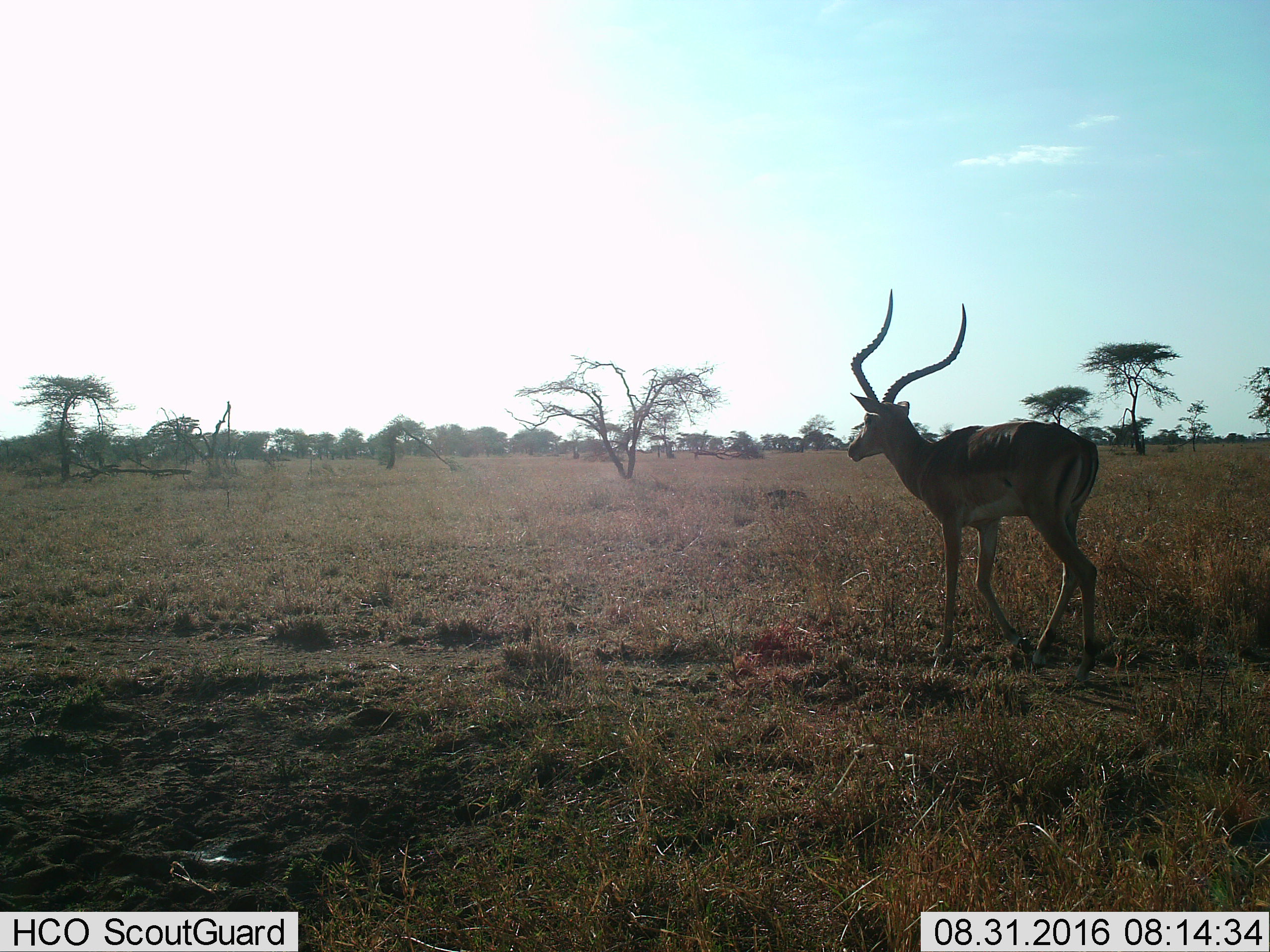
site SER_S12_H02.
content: unidentified animal